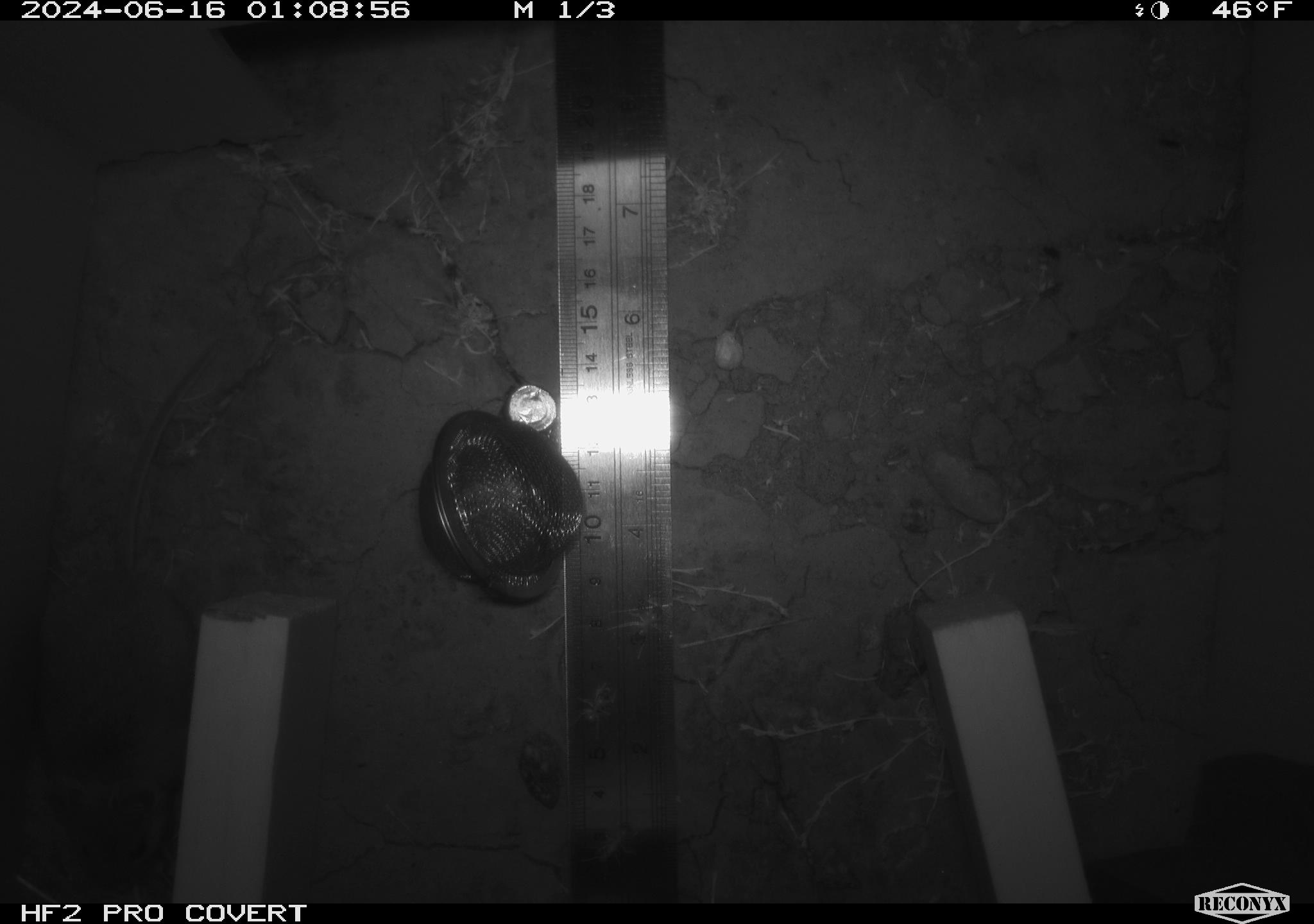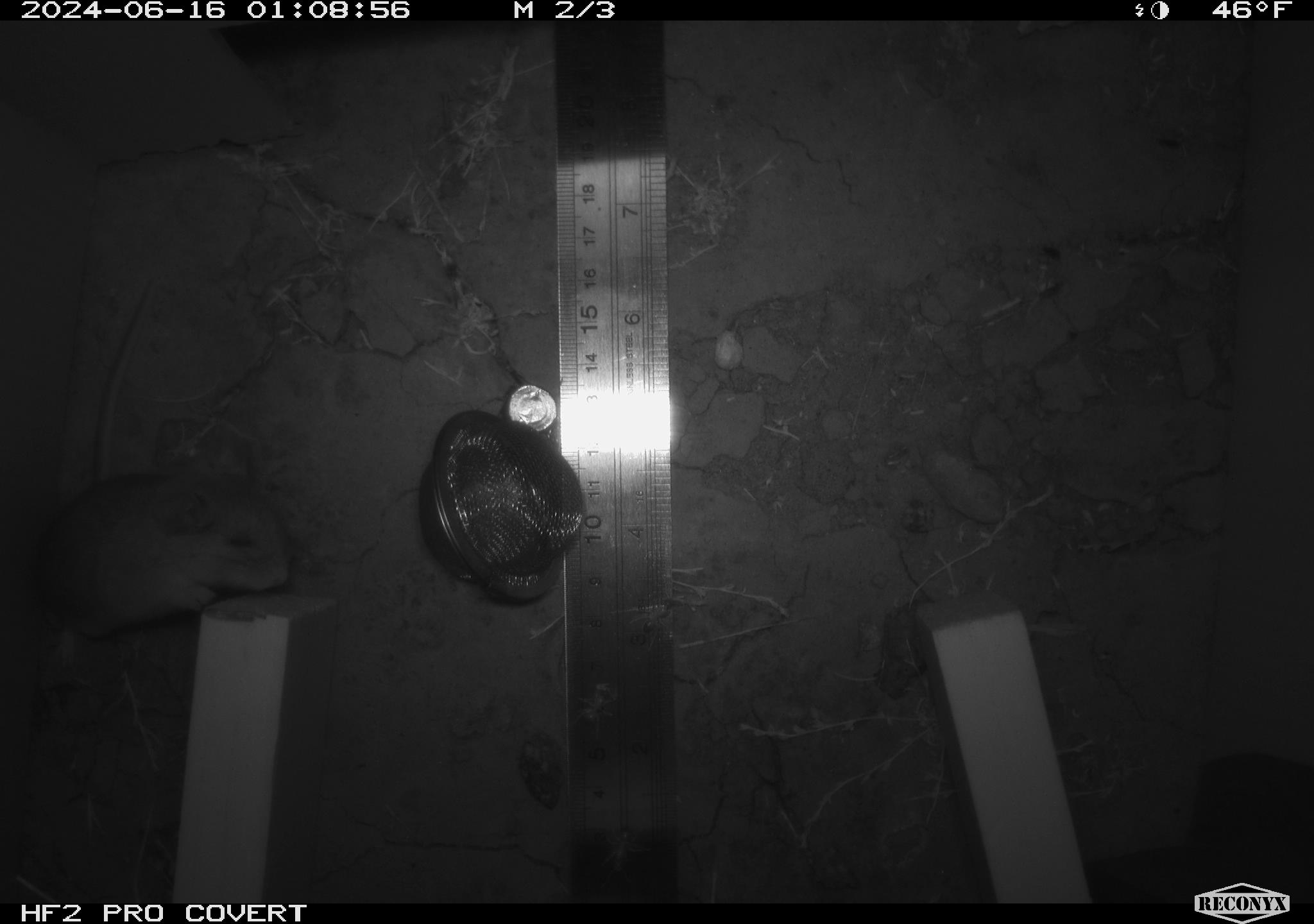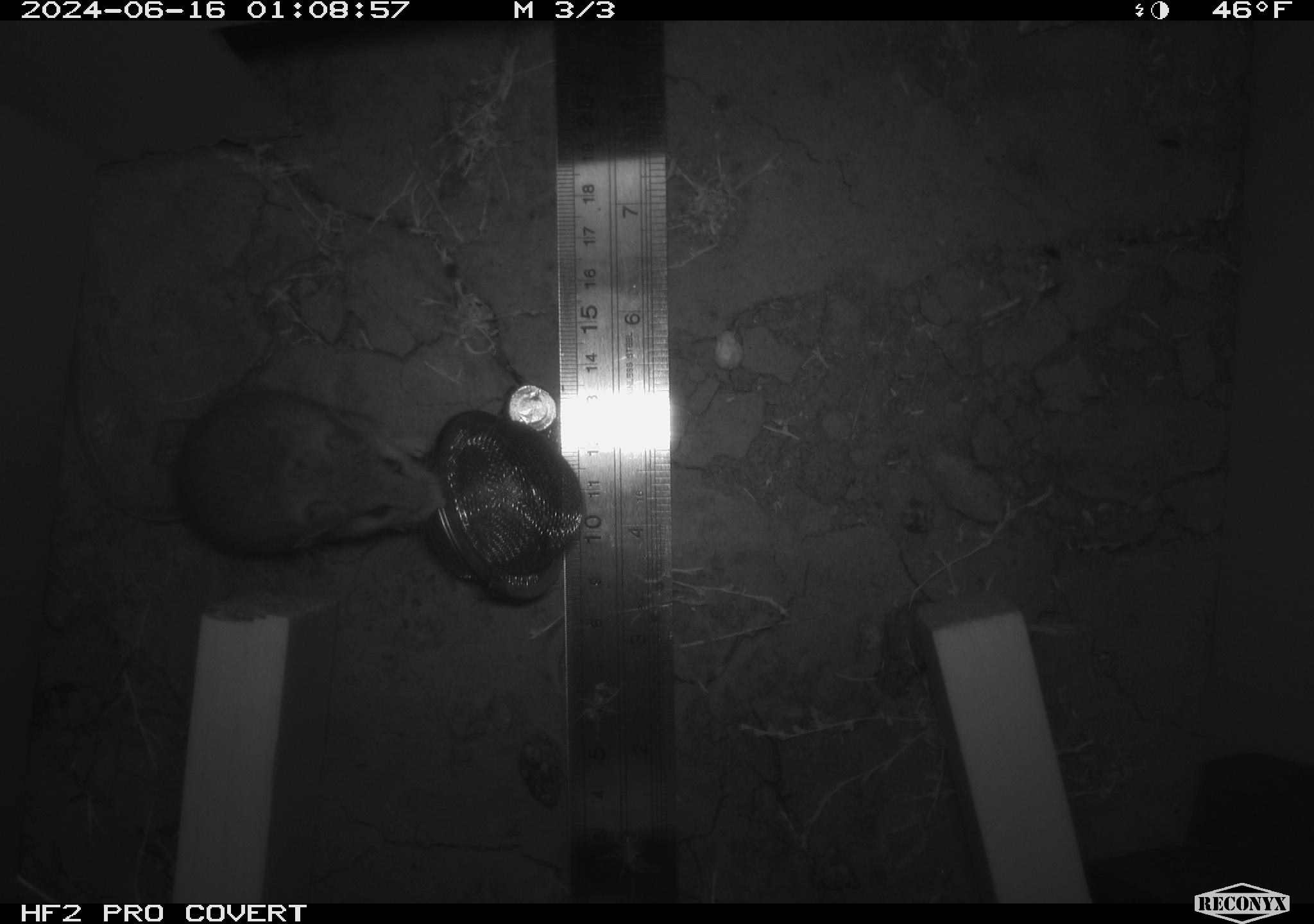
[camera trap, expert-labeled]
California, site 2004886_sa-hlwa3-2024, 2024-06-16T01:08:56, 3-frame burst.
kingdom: Animalia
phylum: Chordata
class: Mammalia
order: Rodentia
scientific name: Rodentia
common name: mouse species